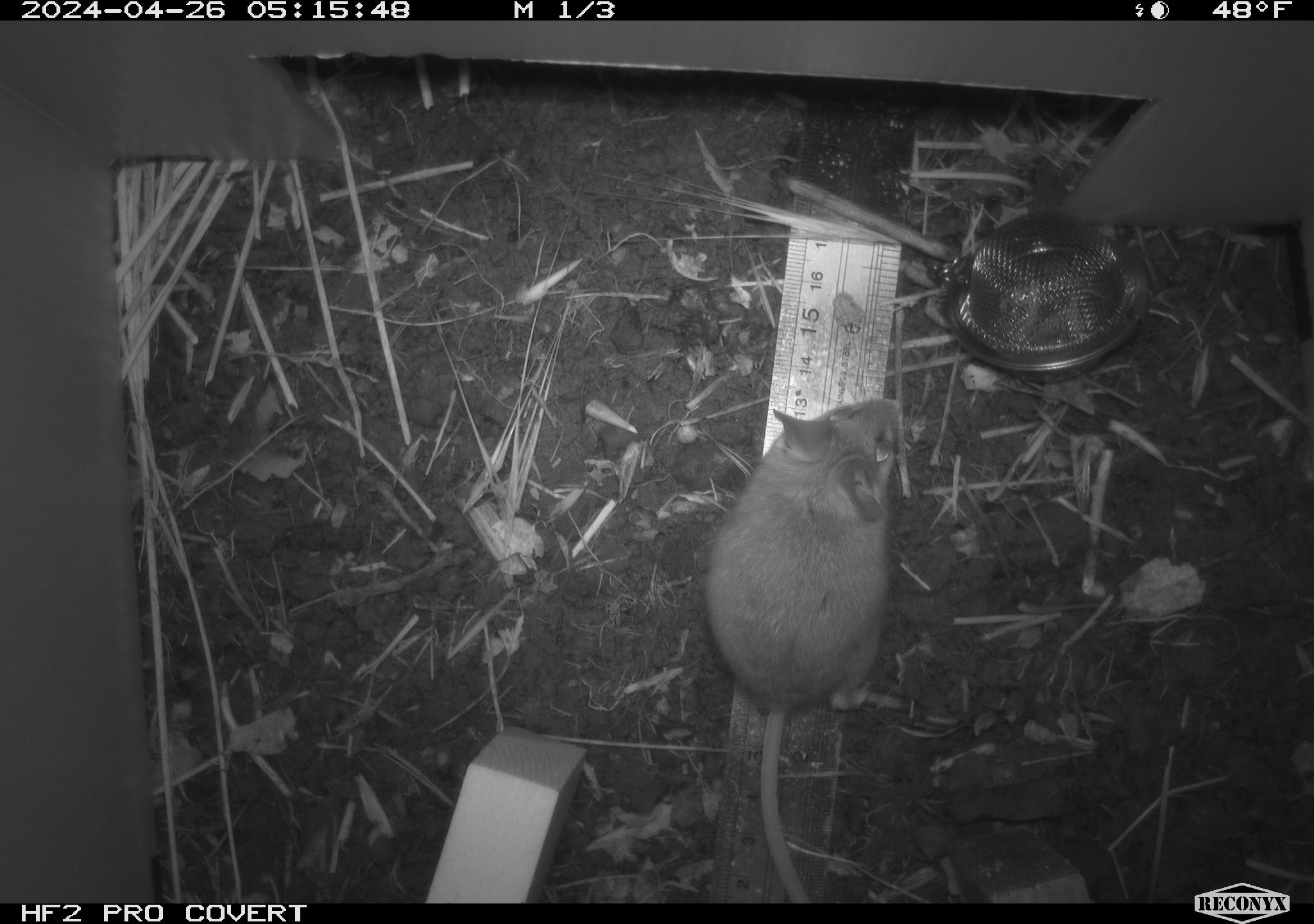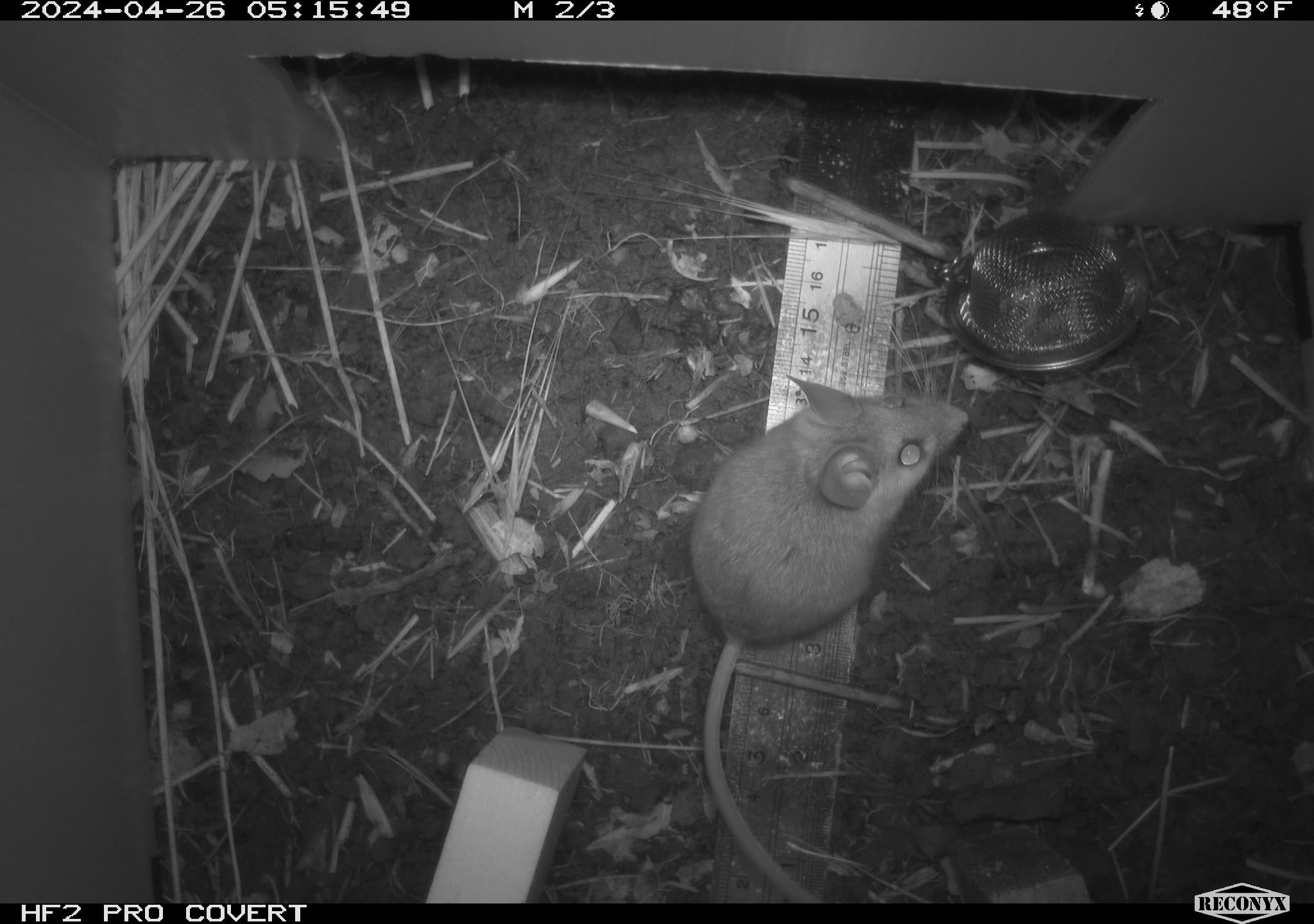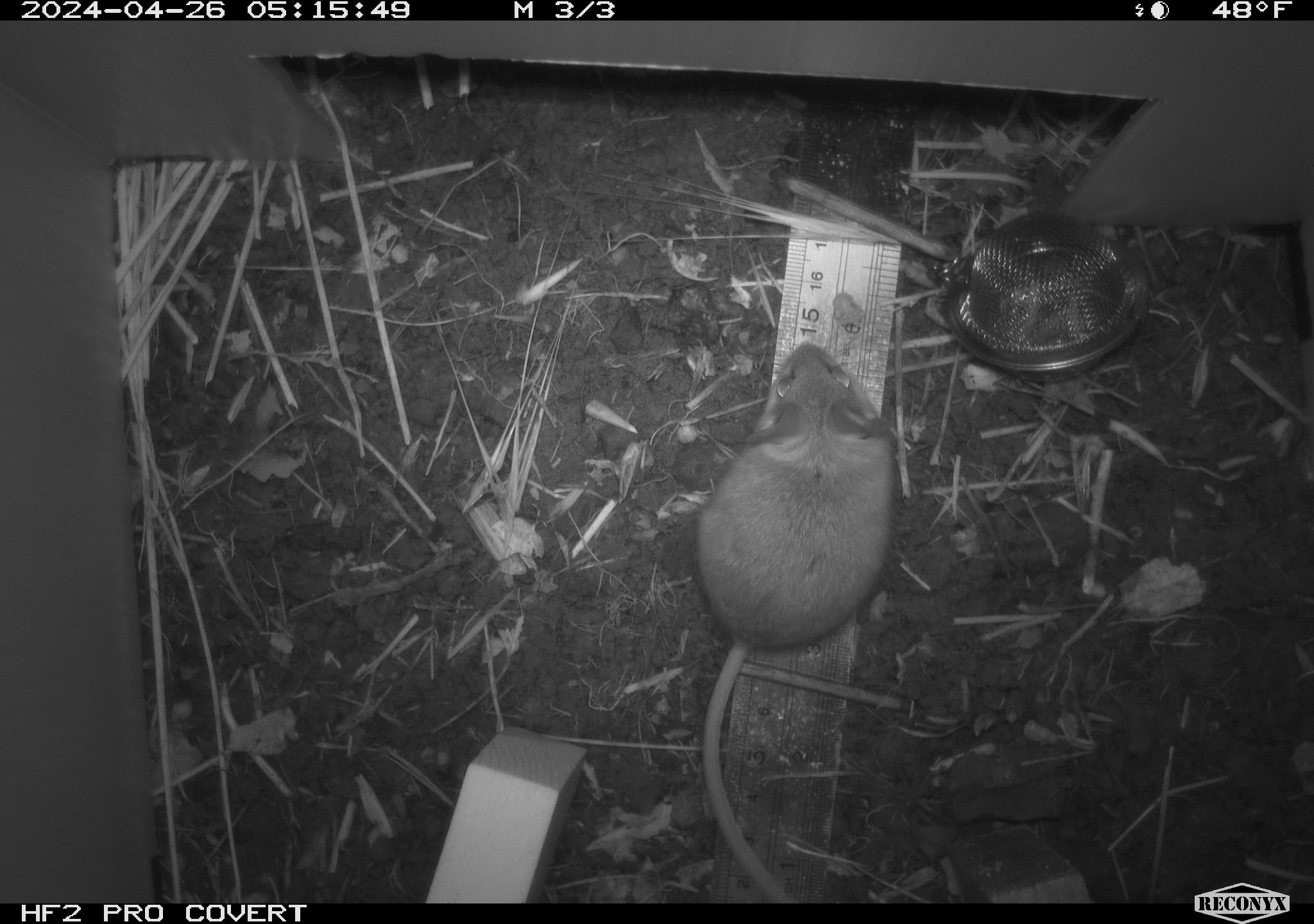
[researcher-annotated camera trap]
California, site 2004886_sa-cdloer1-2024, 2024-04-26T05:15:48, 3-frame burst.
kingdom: Animalia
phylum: Chordata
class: Mammalia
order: Rodentia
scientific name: Rodentia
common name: mouse species